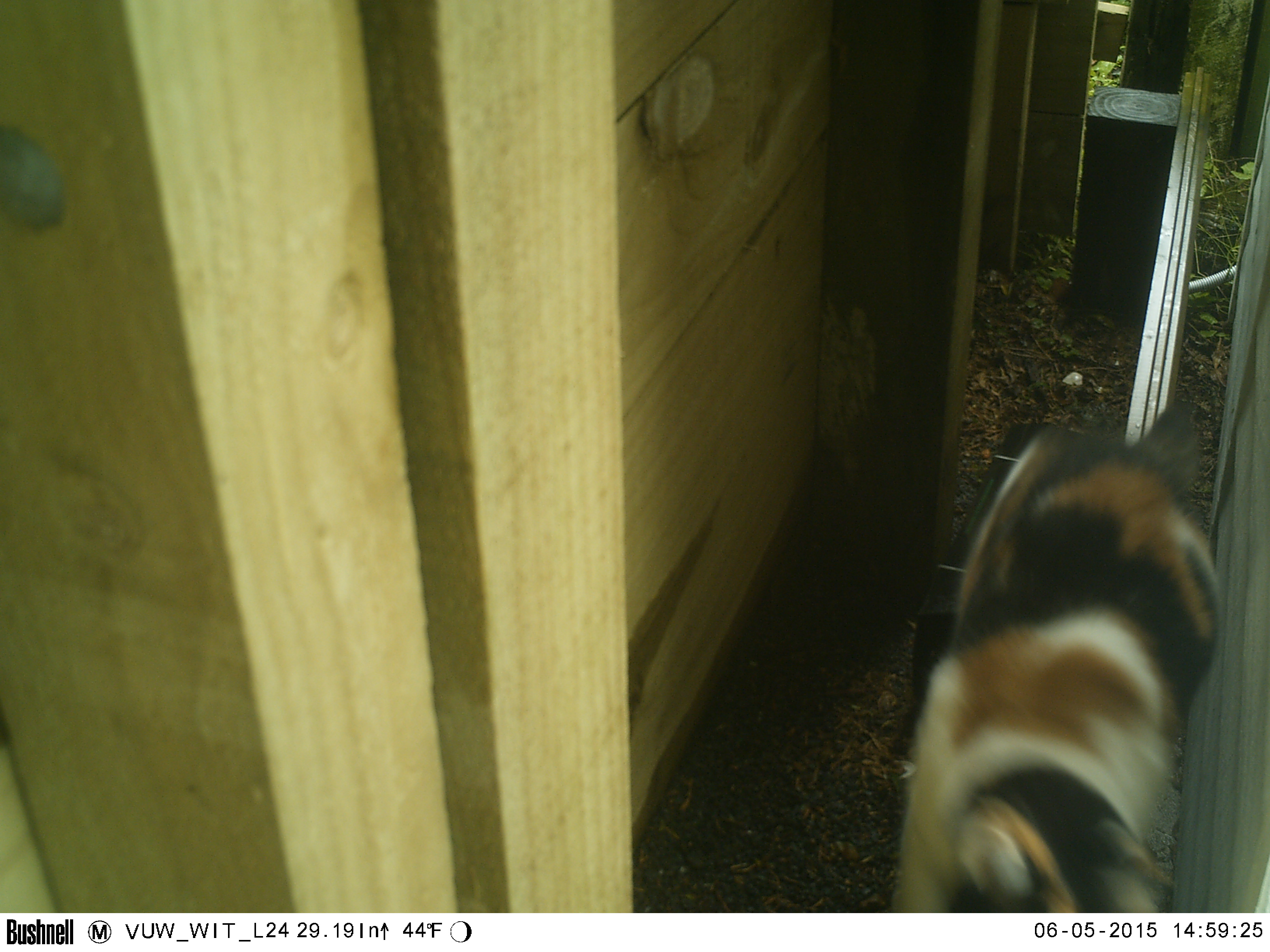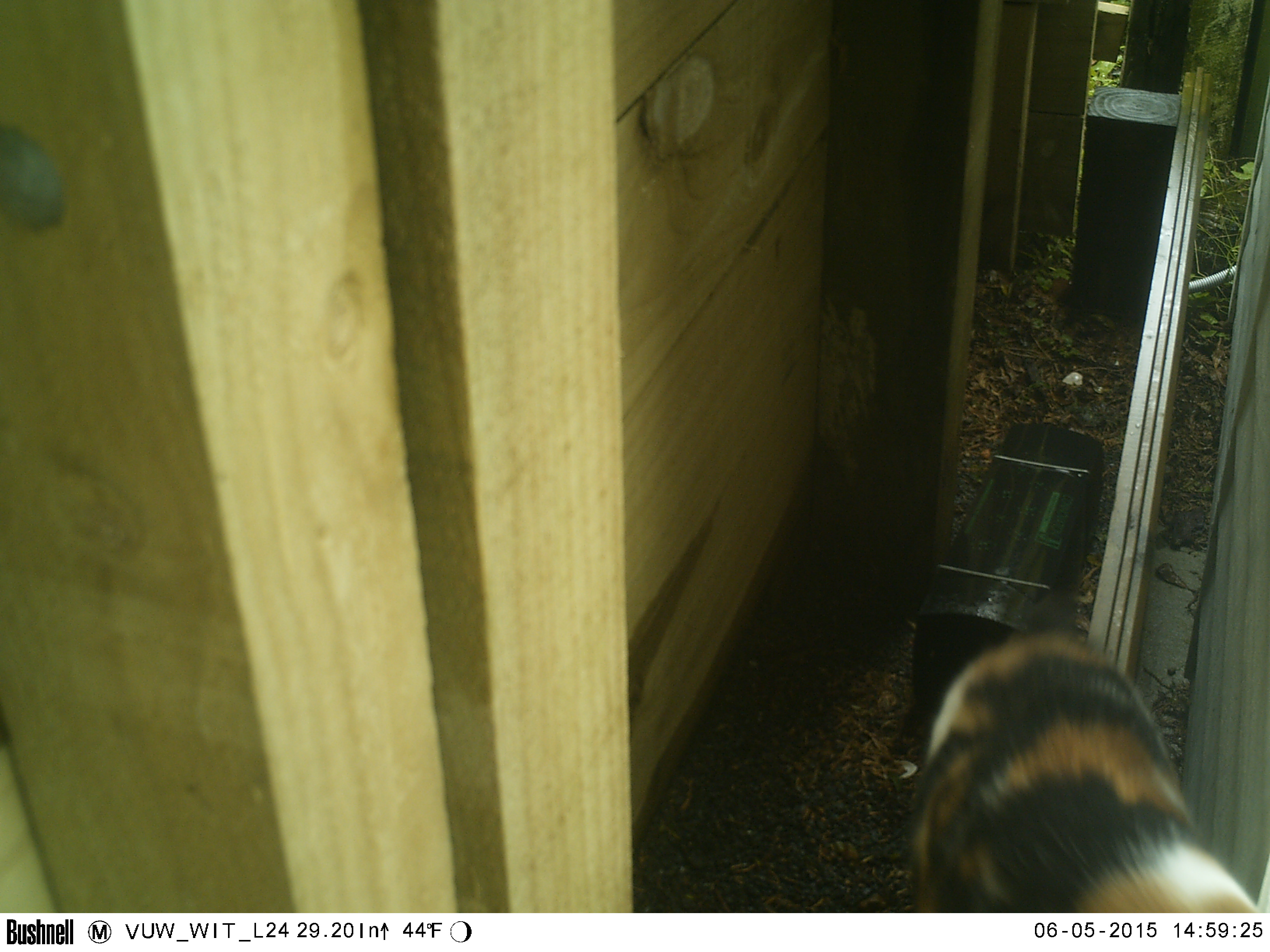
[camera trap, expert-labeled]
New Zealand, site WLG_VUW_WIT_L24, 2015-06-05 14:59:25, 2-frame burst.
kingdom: Animalia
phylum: Chordata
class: Mammalia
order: Carnivora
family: Felidae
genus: Felis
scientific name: Felis catus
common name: domestic cat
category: cat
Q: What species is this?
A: Cat (domestic cat) (Felis catus).